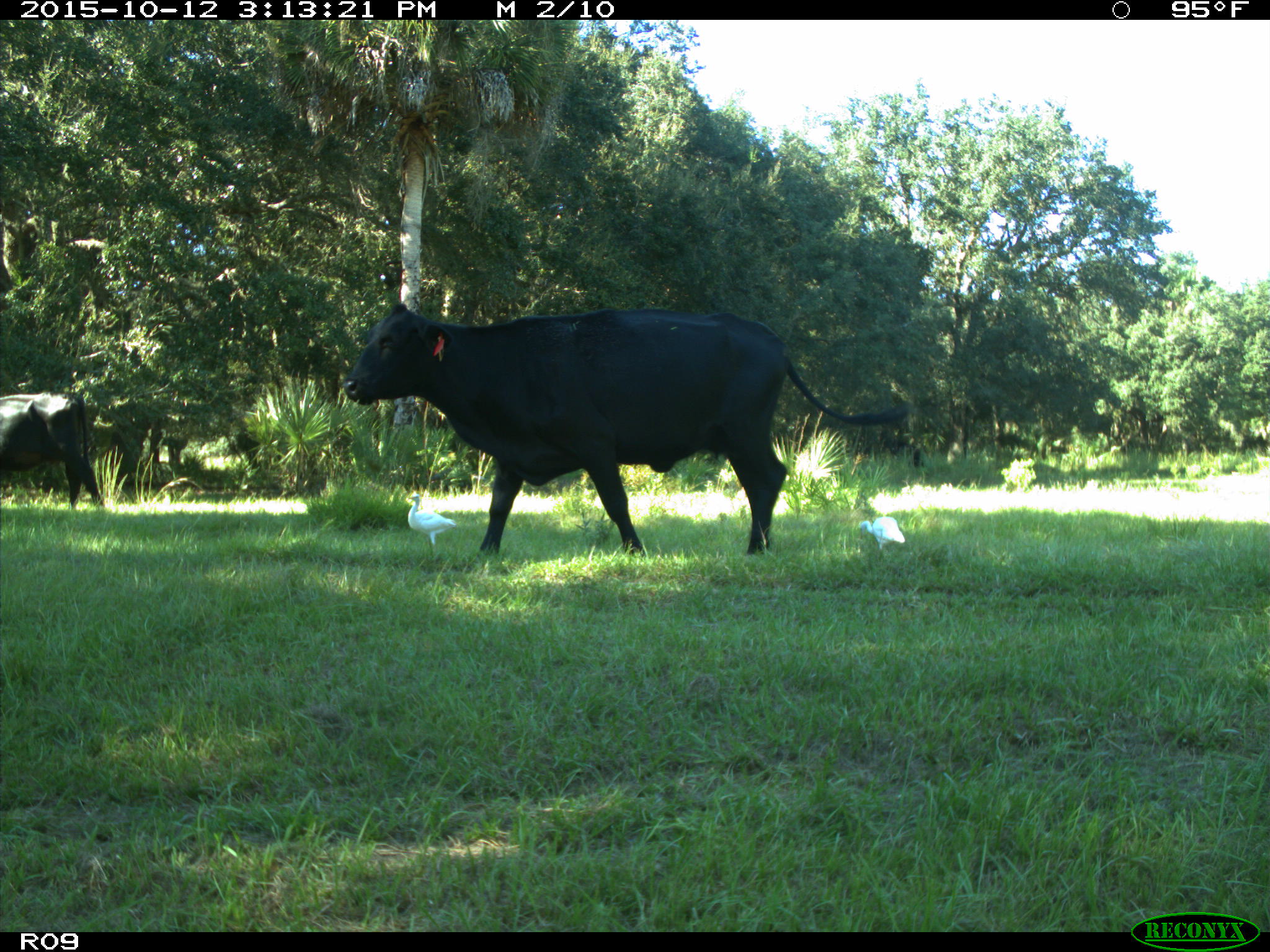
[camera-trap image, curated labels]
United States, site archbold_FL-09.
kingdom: Animalia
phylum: Chordata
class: Mammalia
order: Artiodactyla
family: Bovidae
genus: Bos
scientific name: Bos taurus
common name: domestic cow